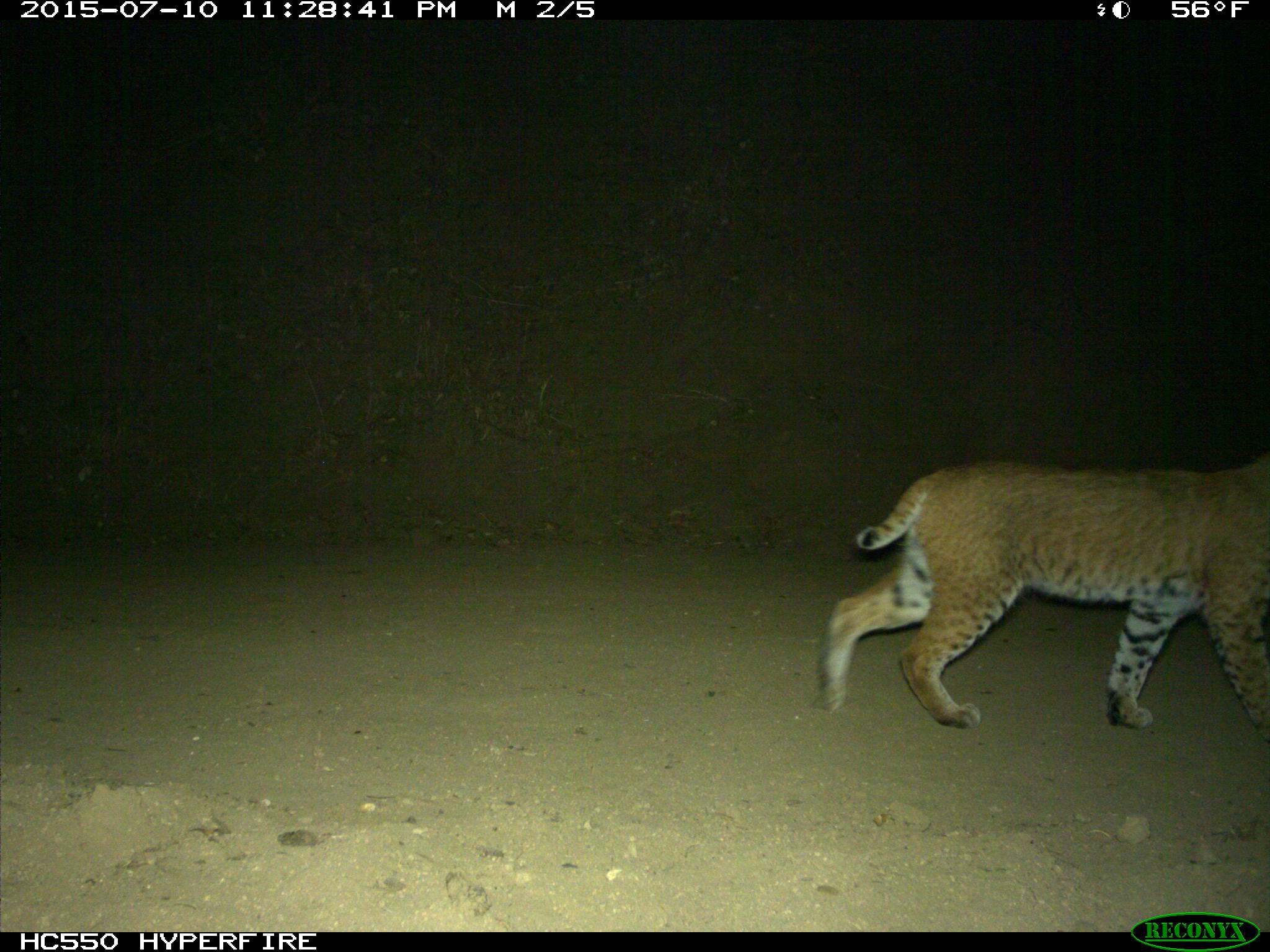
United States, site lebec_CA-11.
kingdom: Animalia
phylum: Chordata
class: Mammalia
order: Carnivora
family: Felidae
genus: Lynx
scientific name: Lynx rufus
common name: bobcat